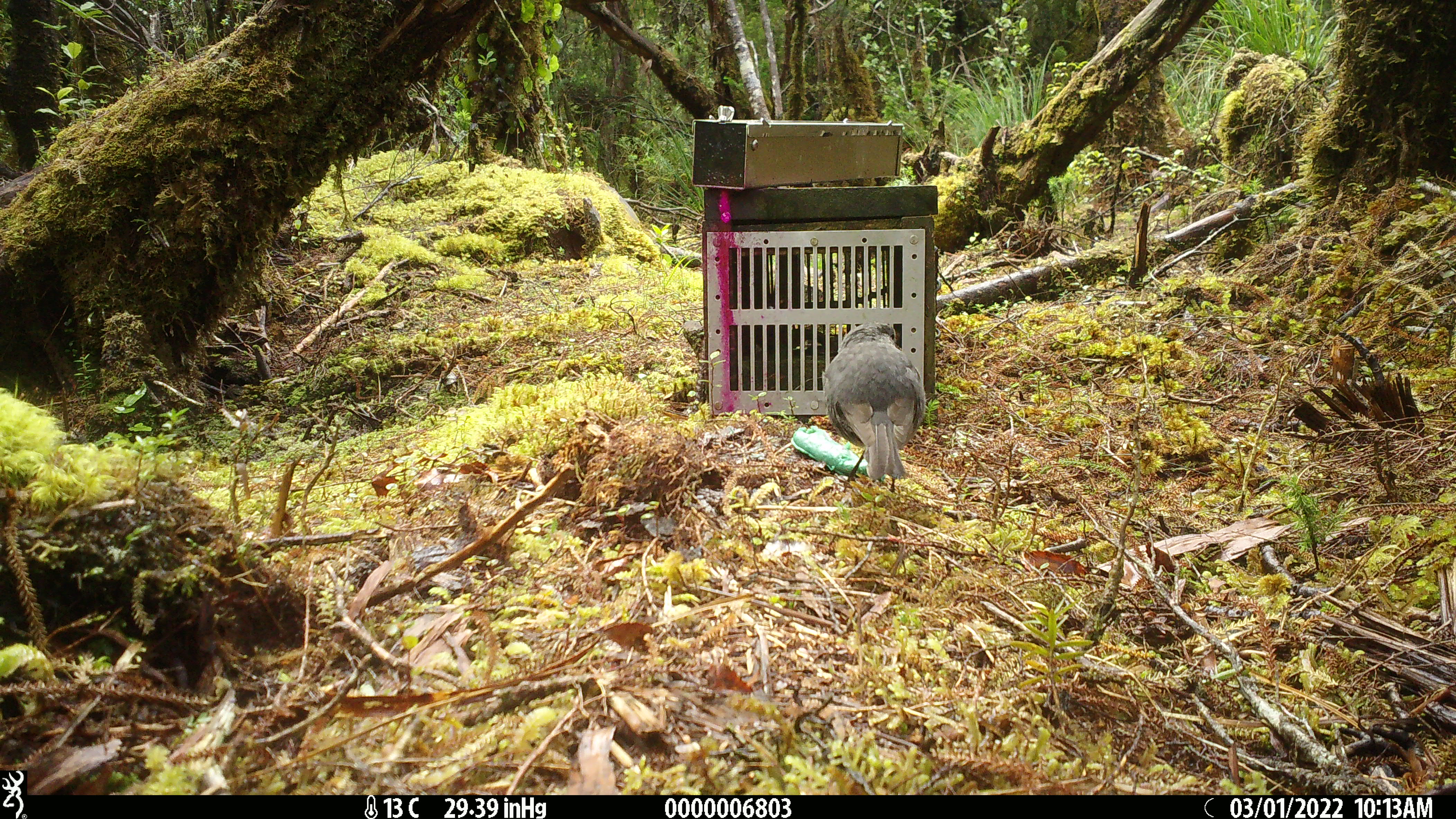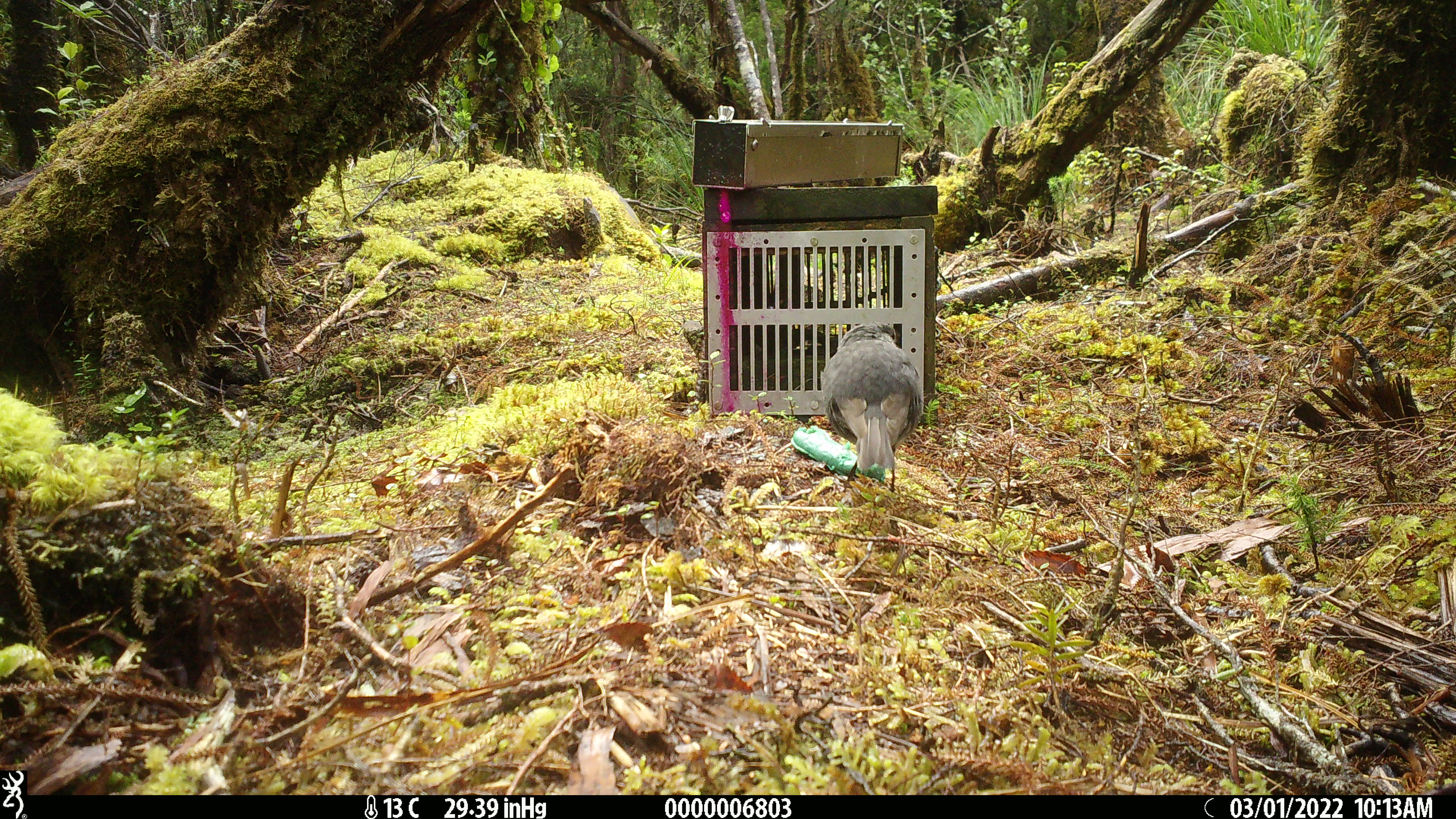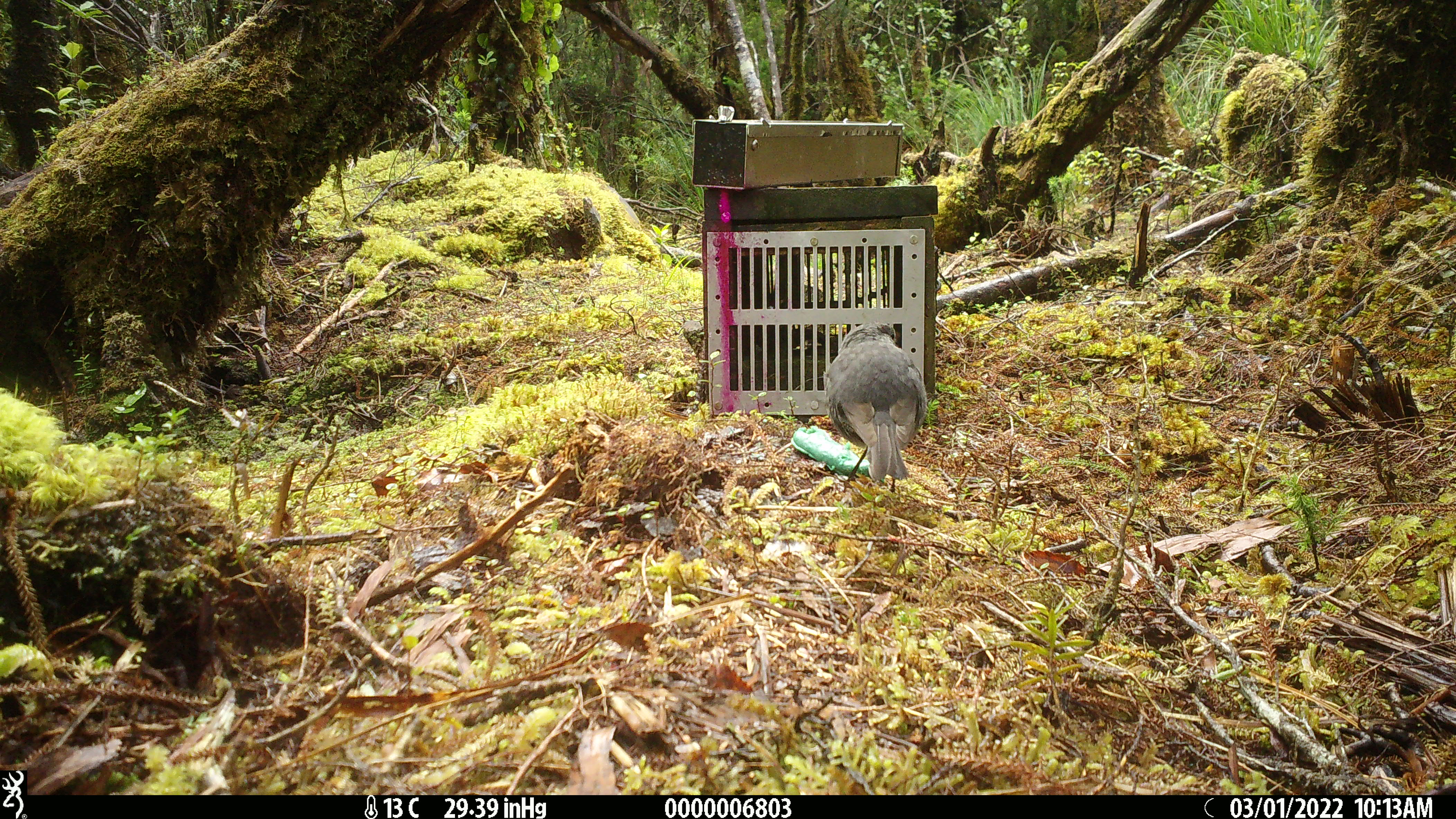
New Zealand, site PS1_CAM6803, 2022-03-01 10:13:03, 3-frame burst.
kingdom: Animalia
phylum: Chordata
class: Aves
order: Passeriformes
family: Petroicidae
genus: Petroica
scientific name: Petroica australis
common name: new zealand robin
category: robin